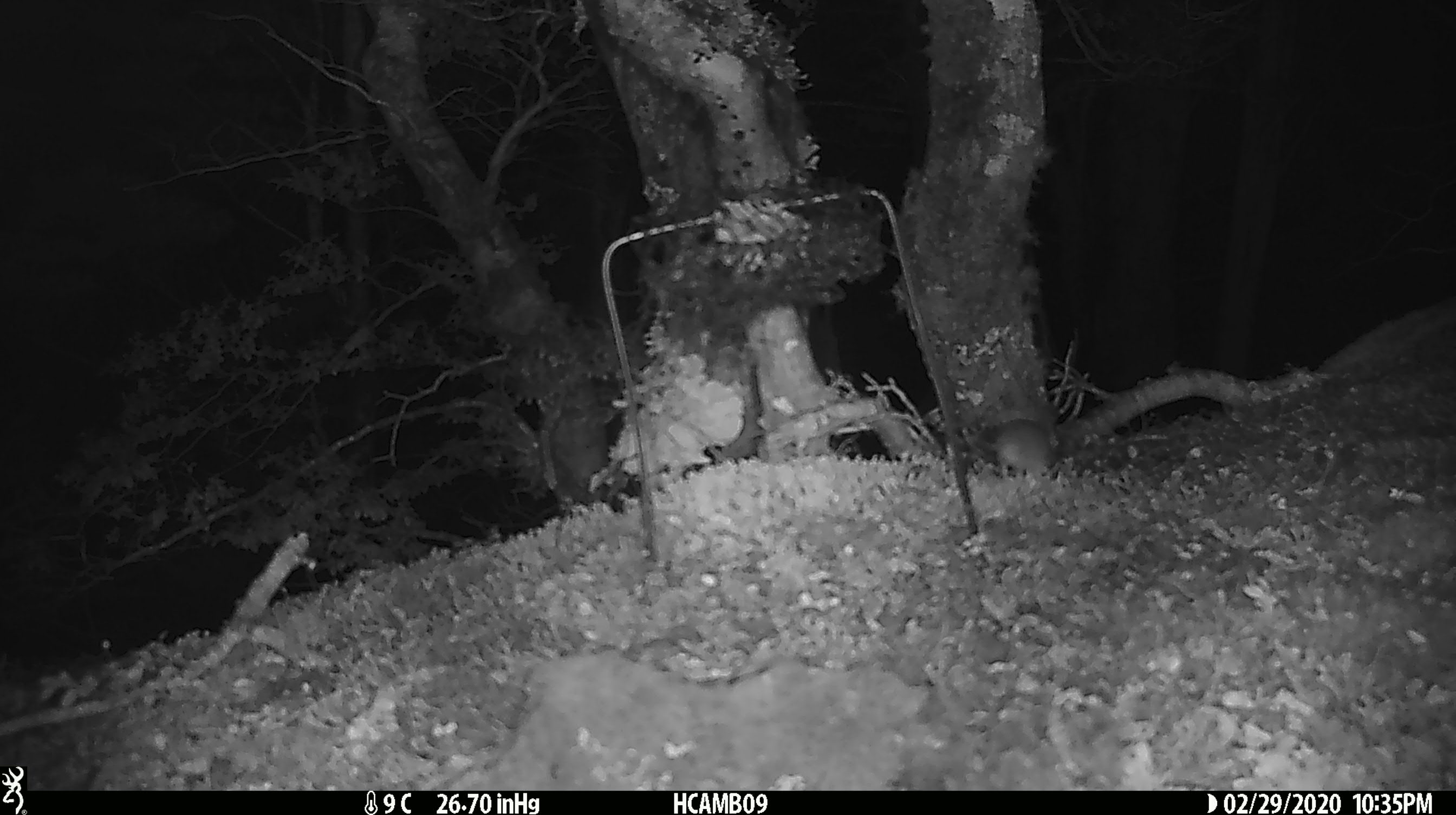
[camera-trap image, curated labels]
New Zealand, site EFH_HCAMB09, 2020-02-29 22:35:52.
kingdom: Animalia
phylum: Chordata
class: Mammalia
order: Rodentia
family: Muridae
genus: Mus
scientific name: Mus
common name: mouse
Mouse (Mus).